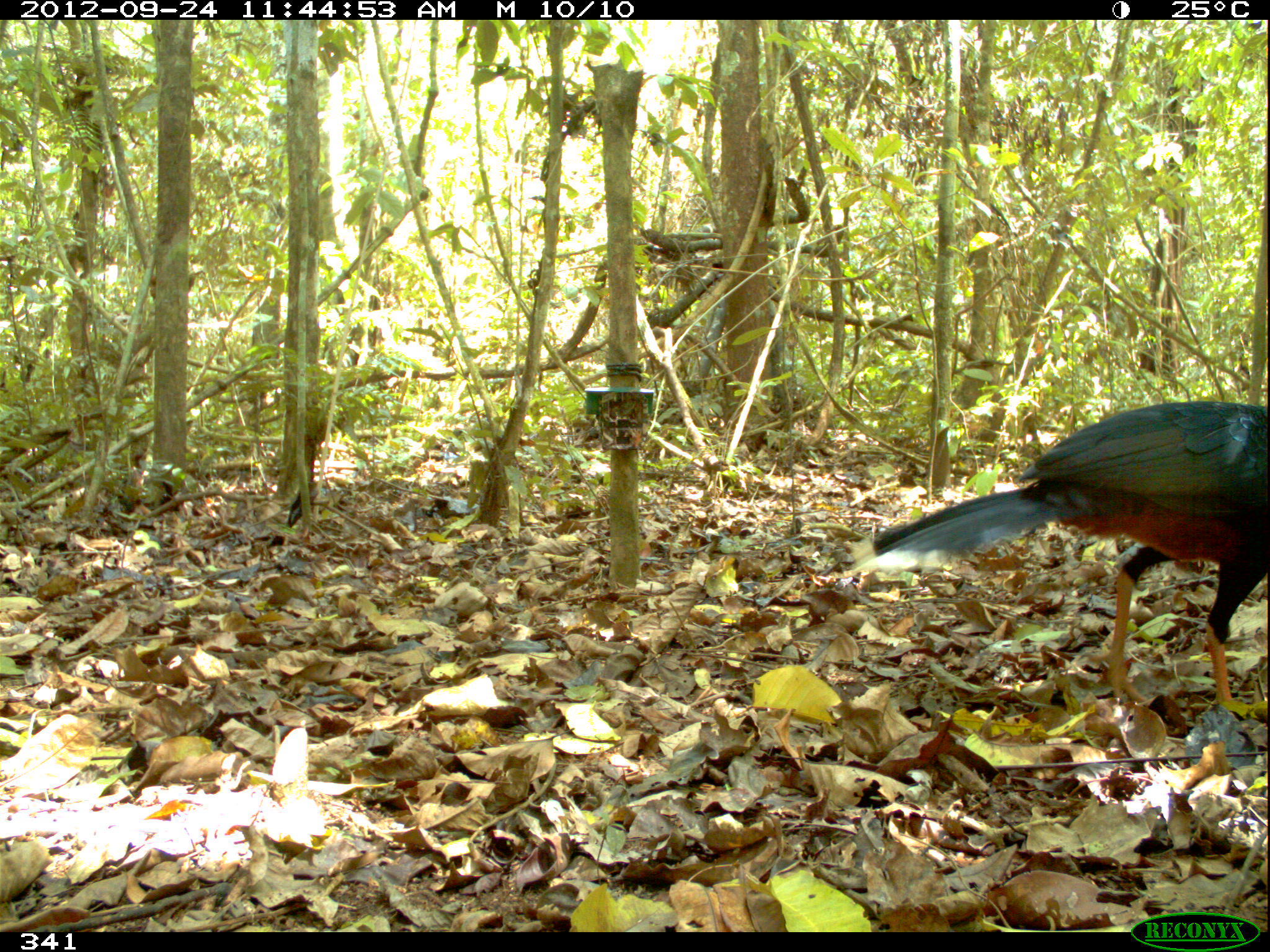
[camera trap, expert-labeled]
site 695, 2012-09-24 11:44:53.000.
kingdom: Animalia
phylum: Chordata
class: Aves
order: Galliformes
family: Cracidae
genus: Mitu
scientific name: Mitu tuberosum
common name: razor-billed curassow